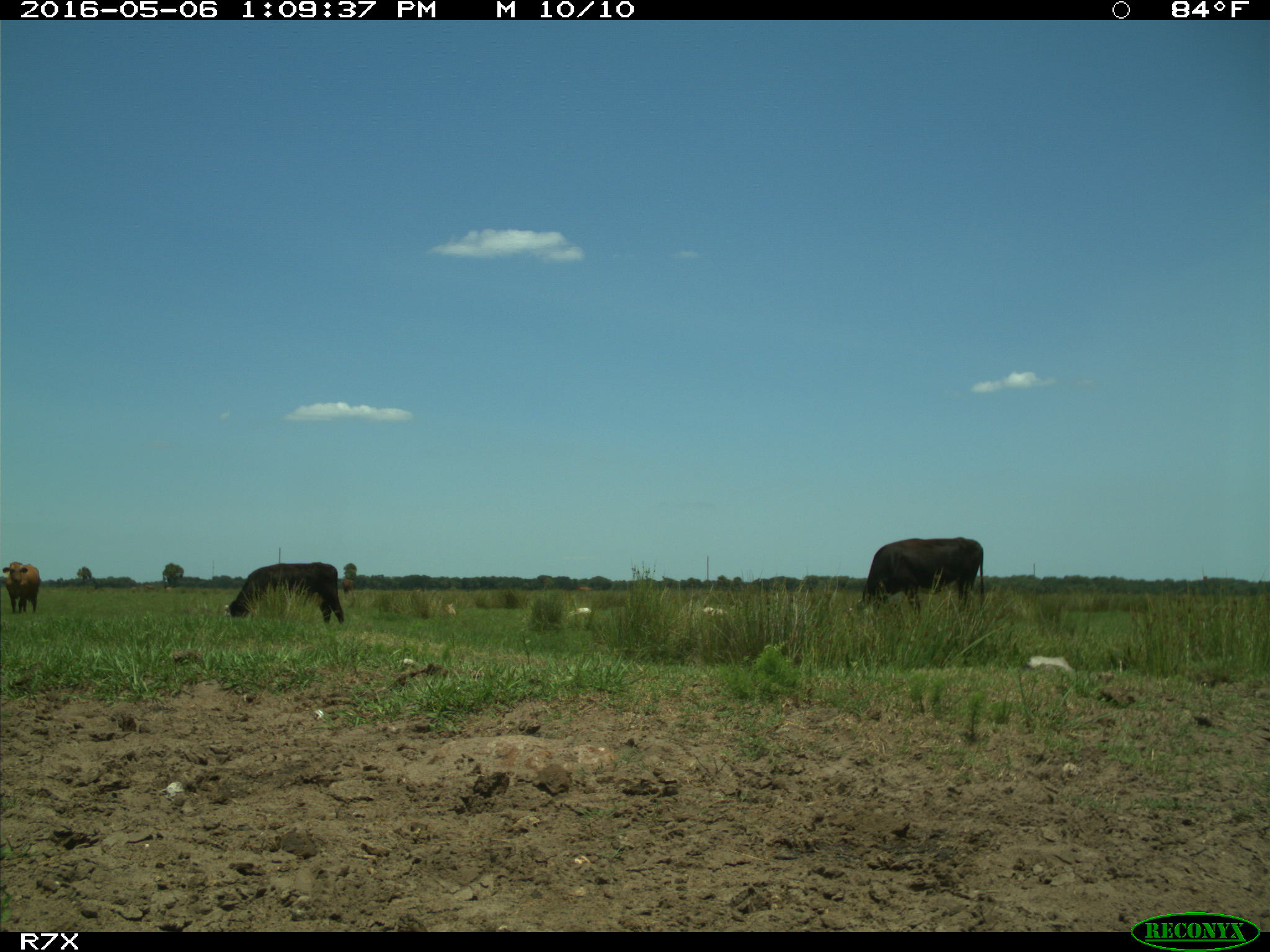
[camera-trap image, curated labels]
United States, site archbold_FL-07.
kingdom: Animalia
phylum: Chordata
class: Mammalia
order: Artiodactyla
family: Bovidae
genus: Bos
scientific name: Bos taurus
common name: domestic cow